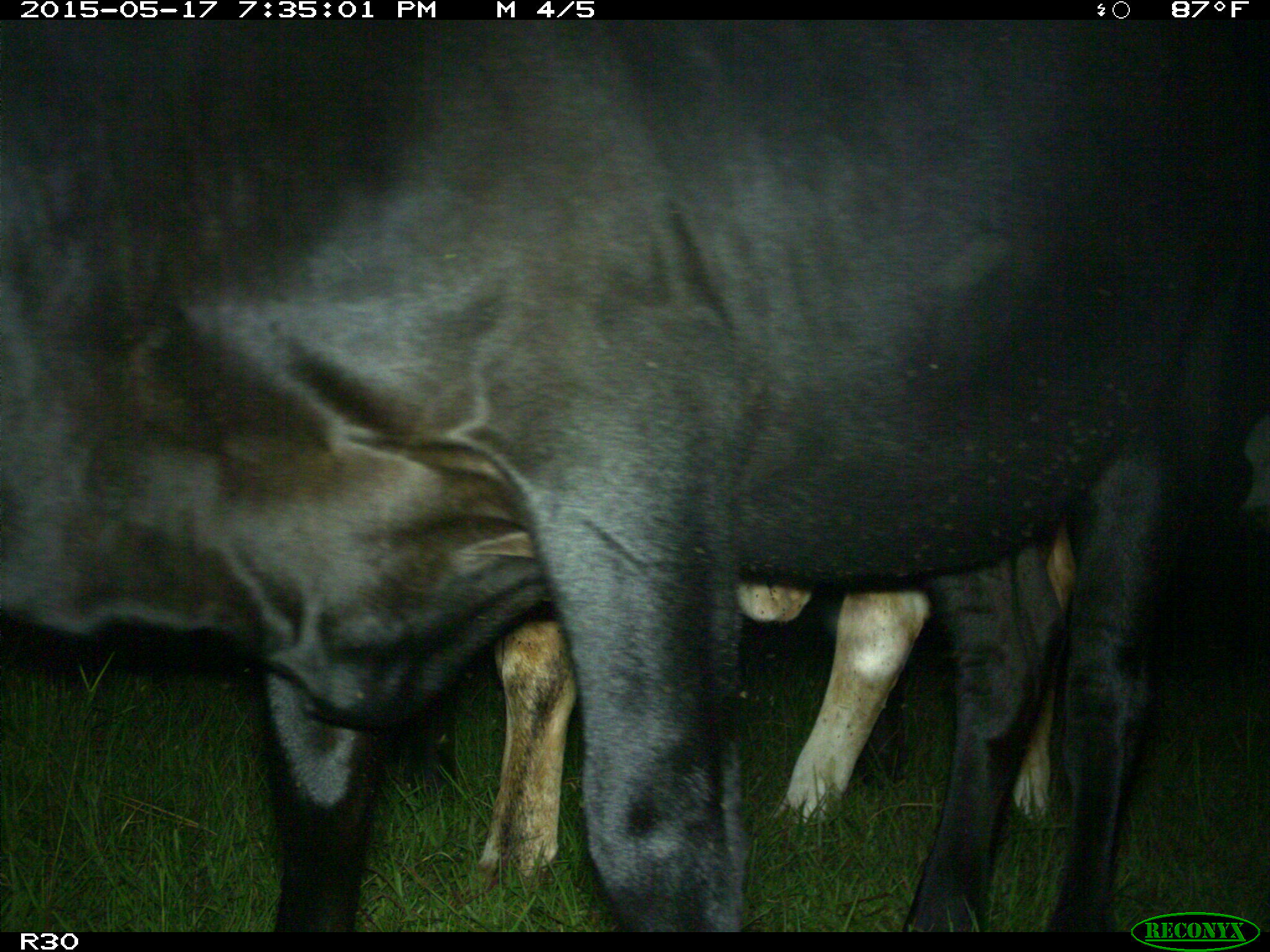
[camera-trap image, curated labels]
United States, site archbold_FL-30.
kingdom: Animalia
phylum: Chordata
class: Mammalia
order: Artiodactyla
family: Bovidae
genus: Bos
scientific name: Bos taurus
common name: domestic cow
Bos taurus (domestic cow).